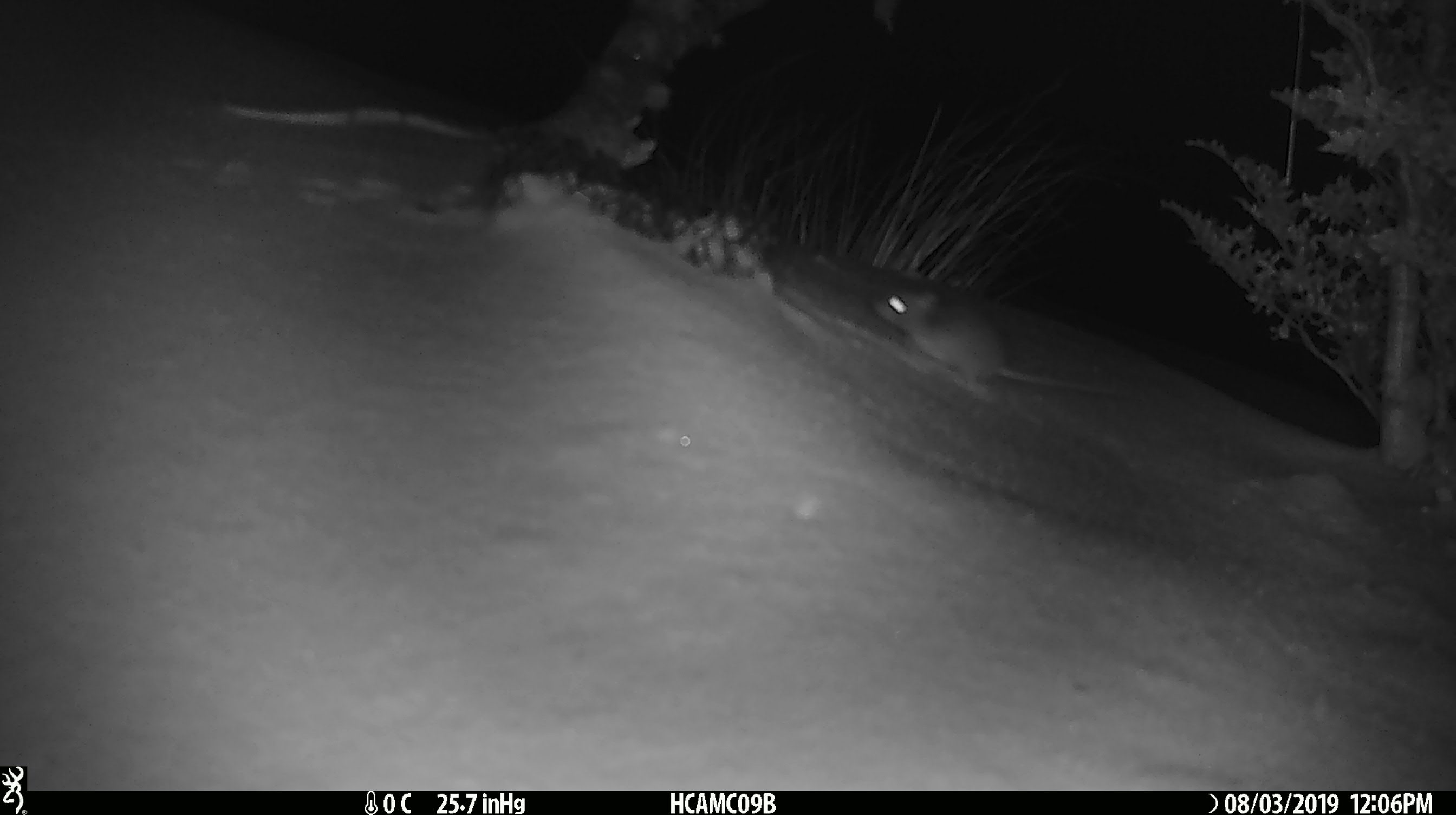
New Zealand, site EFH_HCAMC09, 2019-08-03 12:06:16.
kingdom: Animalia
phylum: Chordata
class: Mammalia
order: Rodentia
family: Muridae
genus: Mus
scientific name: Mus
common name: mouse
Mouse (Mus).